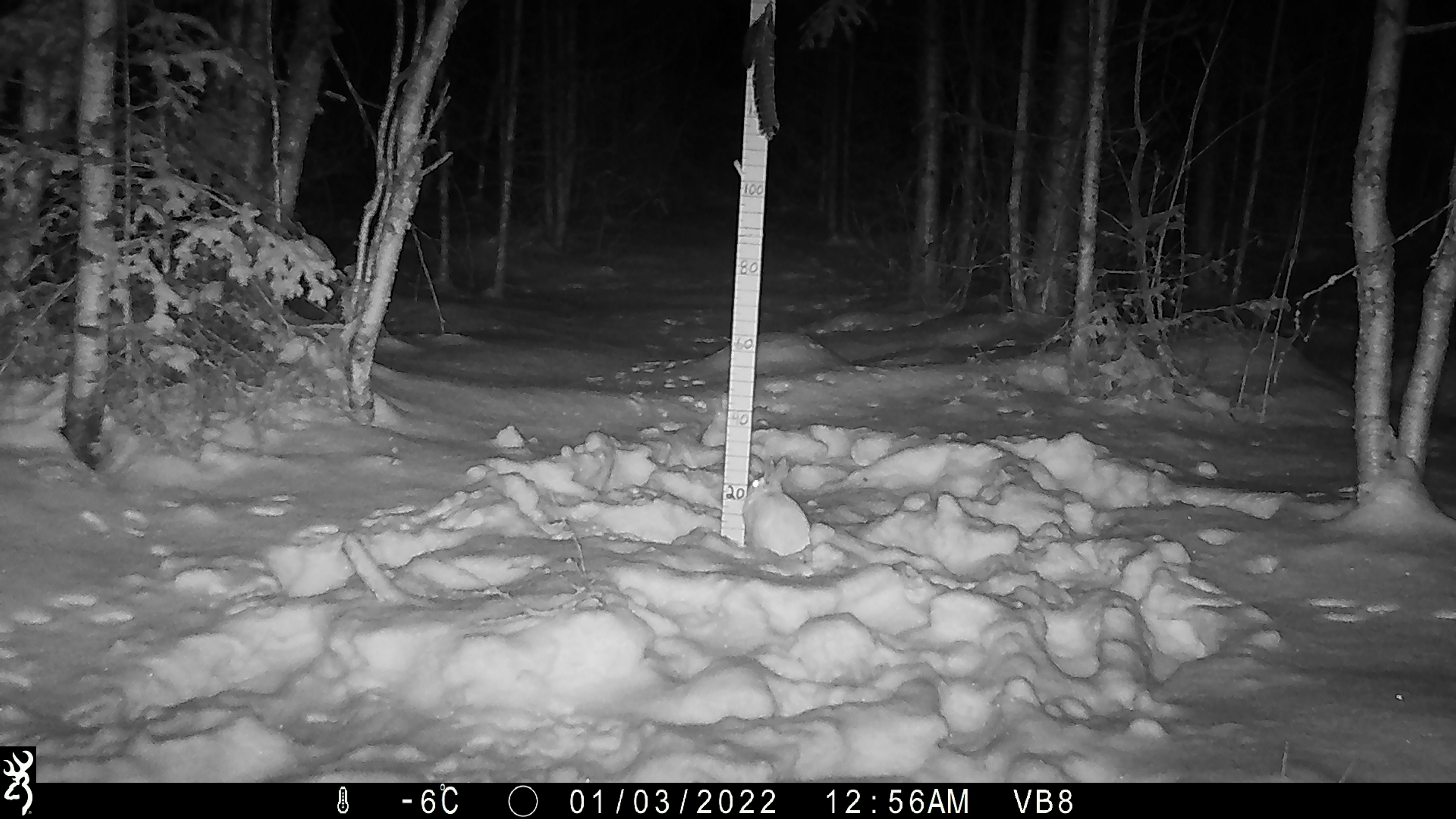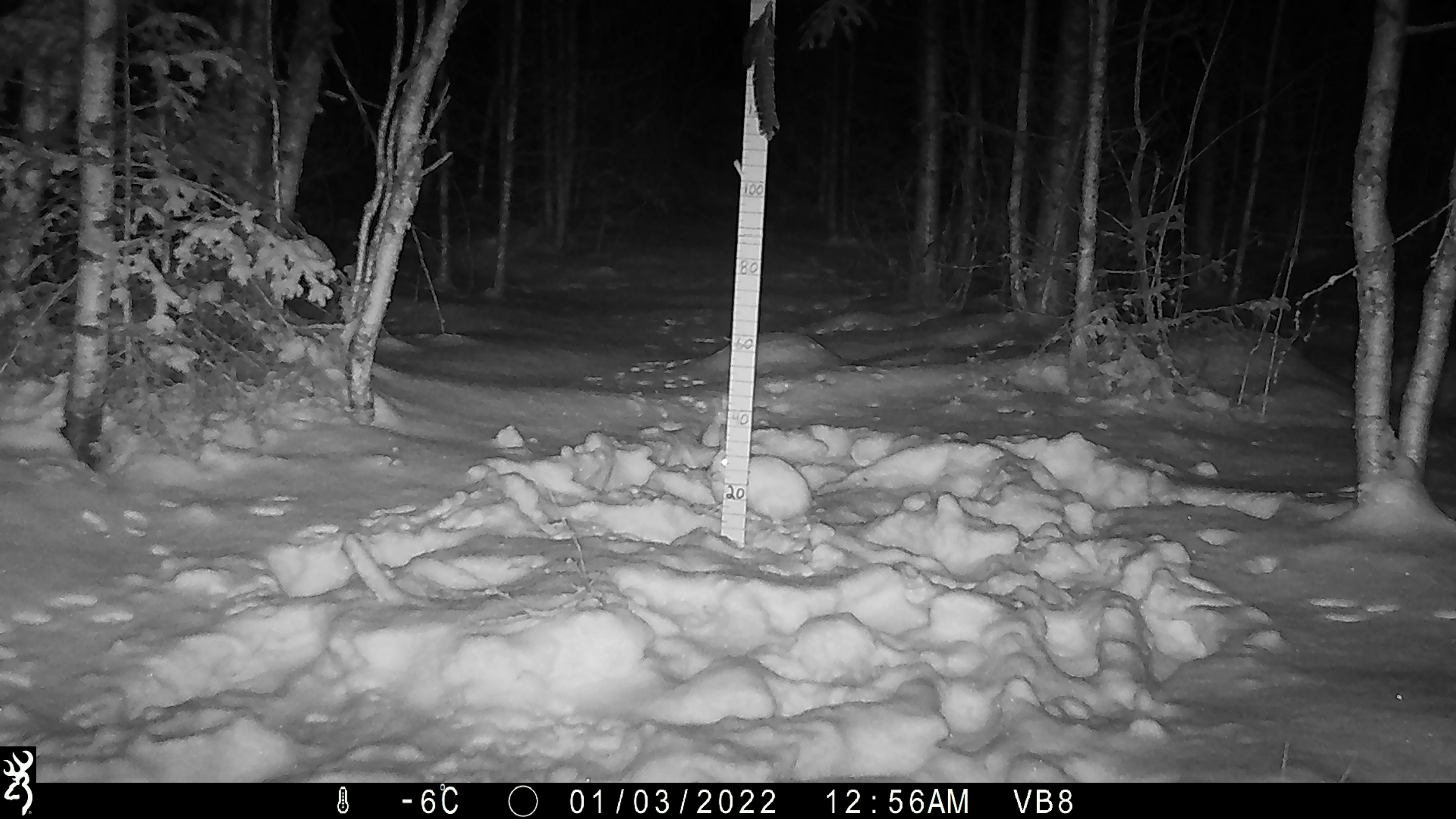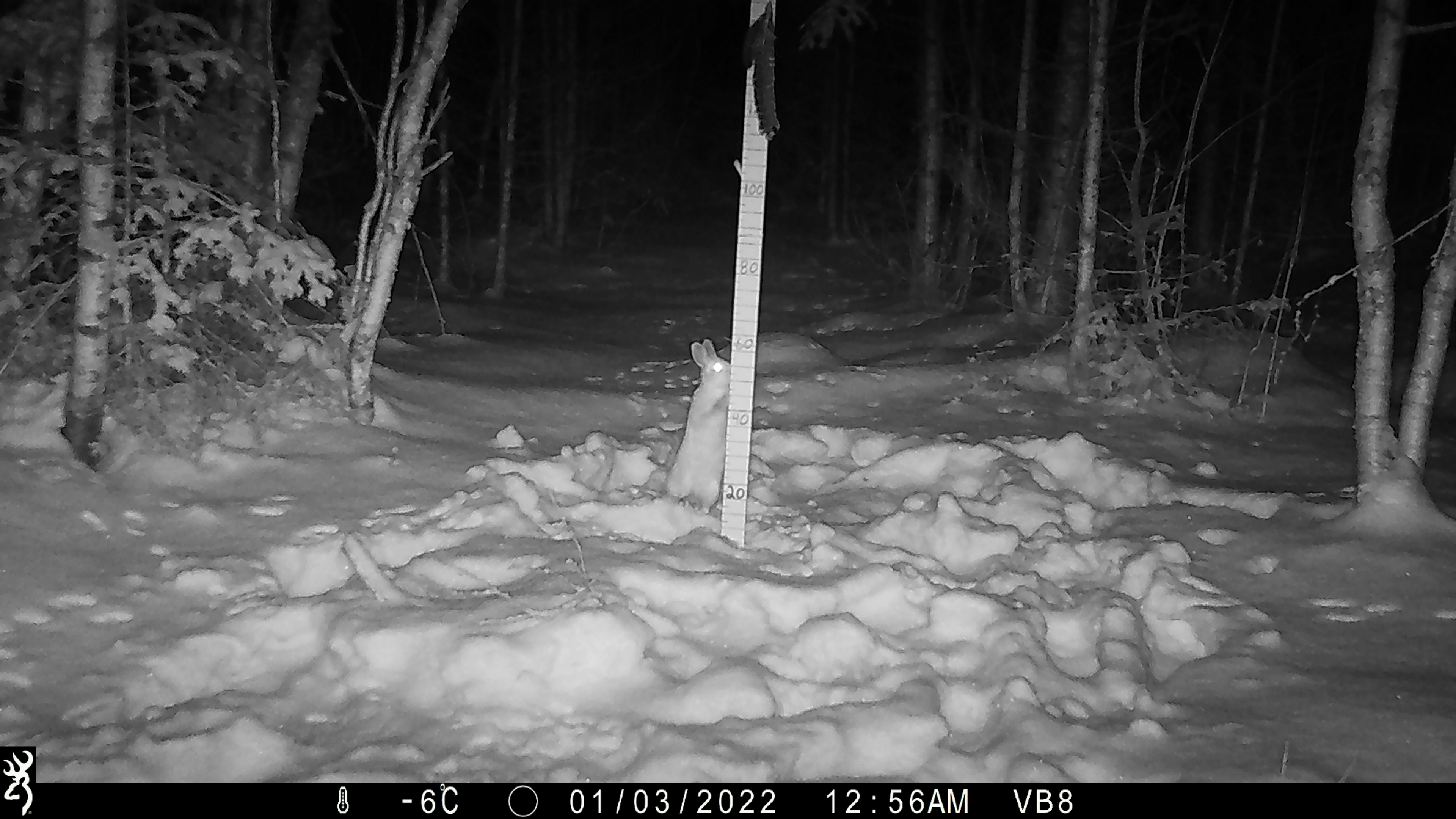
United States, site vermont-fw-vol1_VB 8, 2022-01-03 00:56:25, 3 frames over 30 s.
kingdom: Animalia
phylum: Chordata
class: Mammalia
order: Lagomorpha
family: Leporidae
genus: Lepus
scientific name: Lepus americanus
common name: snowshoe hare